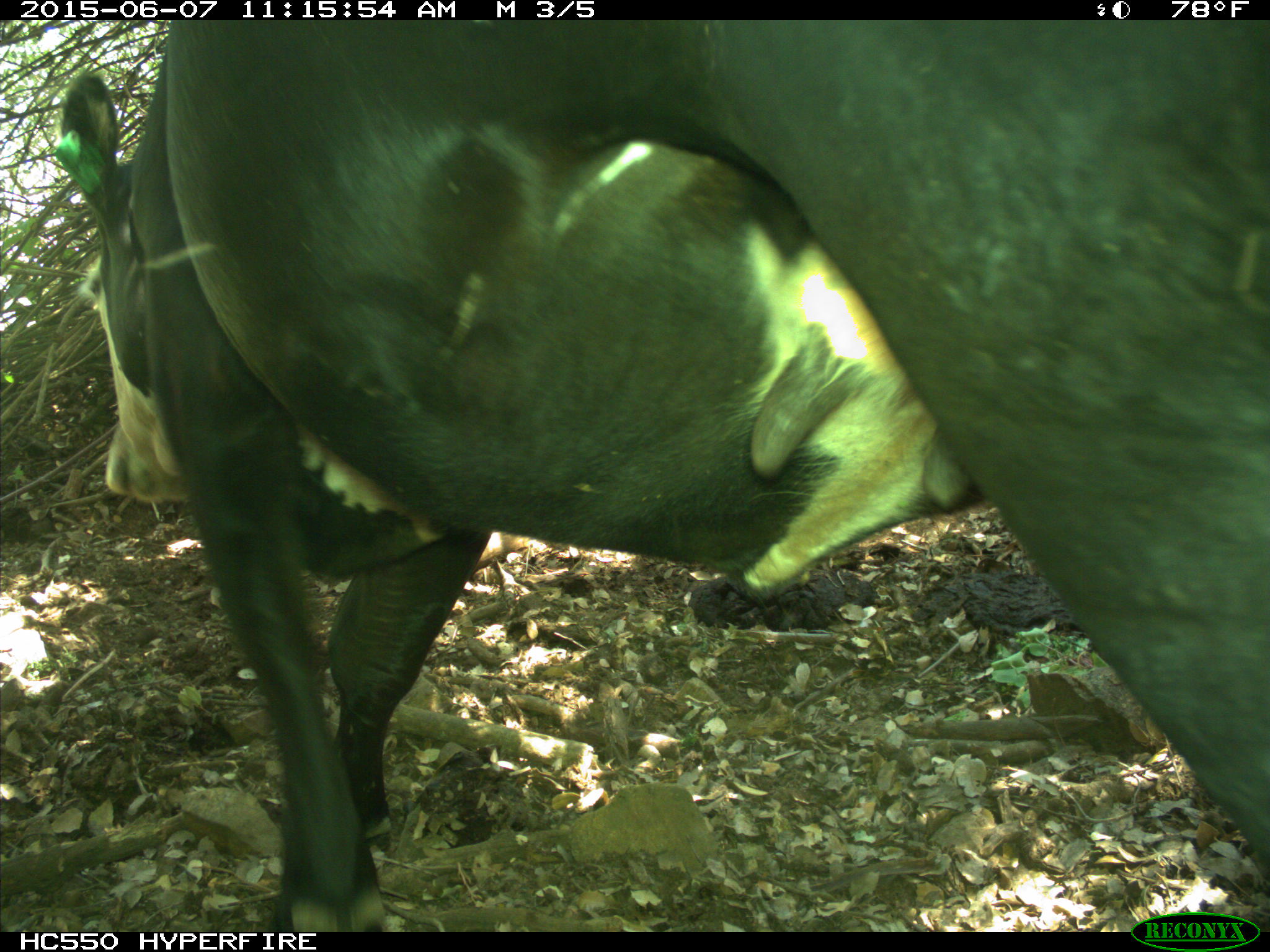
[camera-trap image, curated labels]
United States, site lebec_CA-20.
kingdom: Animalia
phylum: Chordata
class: Mammalia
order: Artiodactyla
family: Bovidae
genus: Bos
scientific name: Bos taurus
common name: domestic cow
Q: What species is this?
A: Bos taurus (domestic cow).